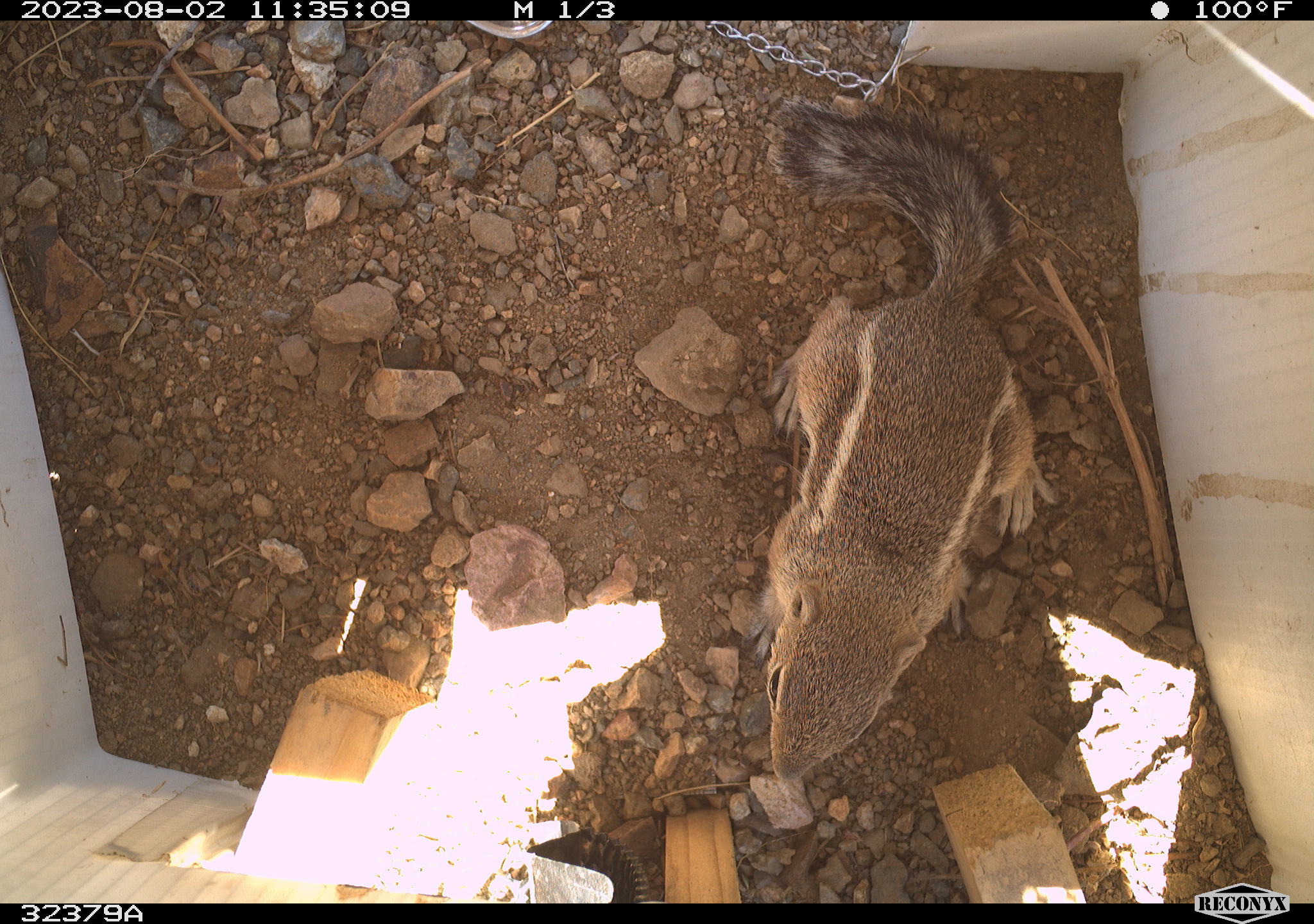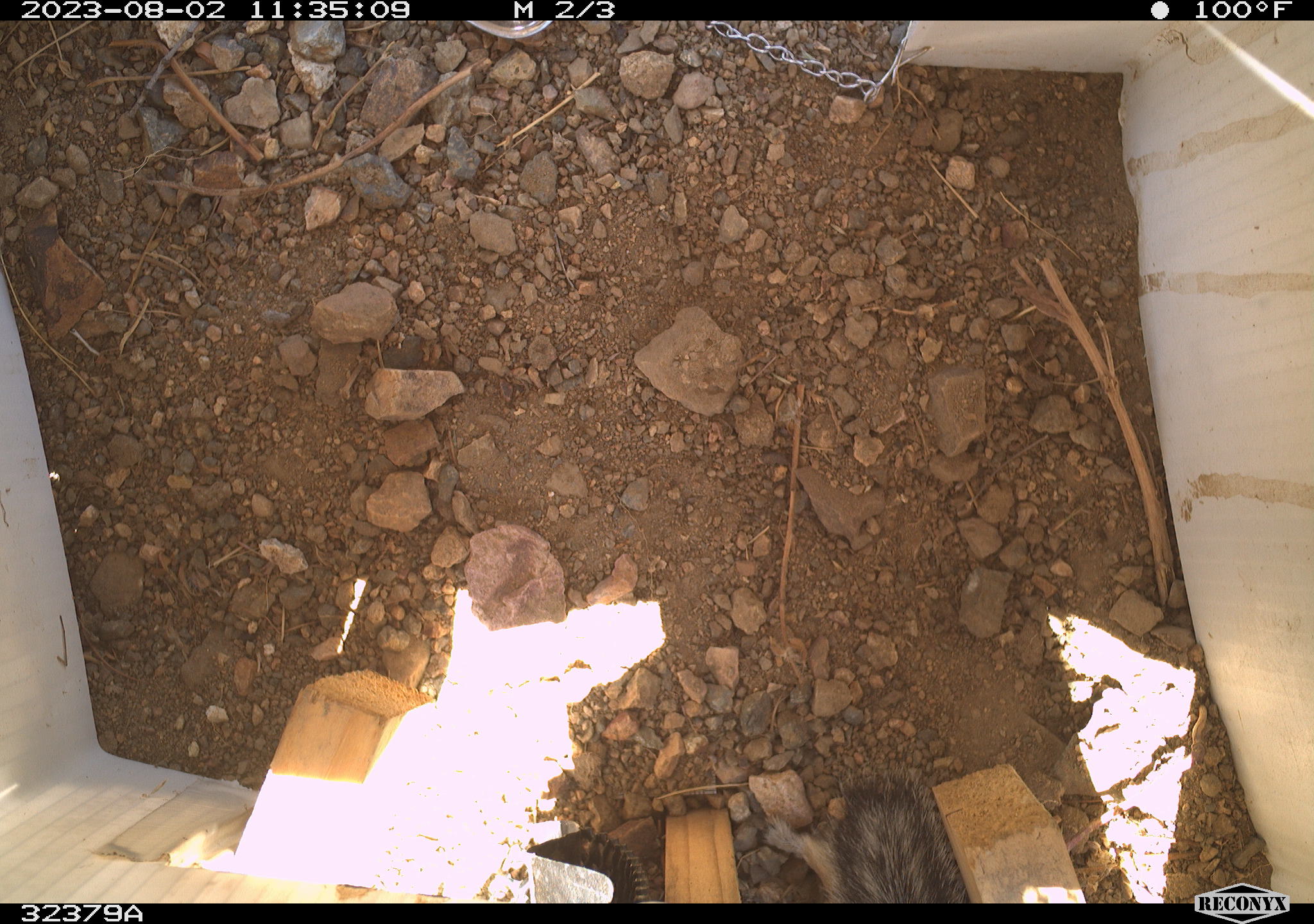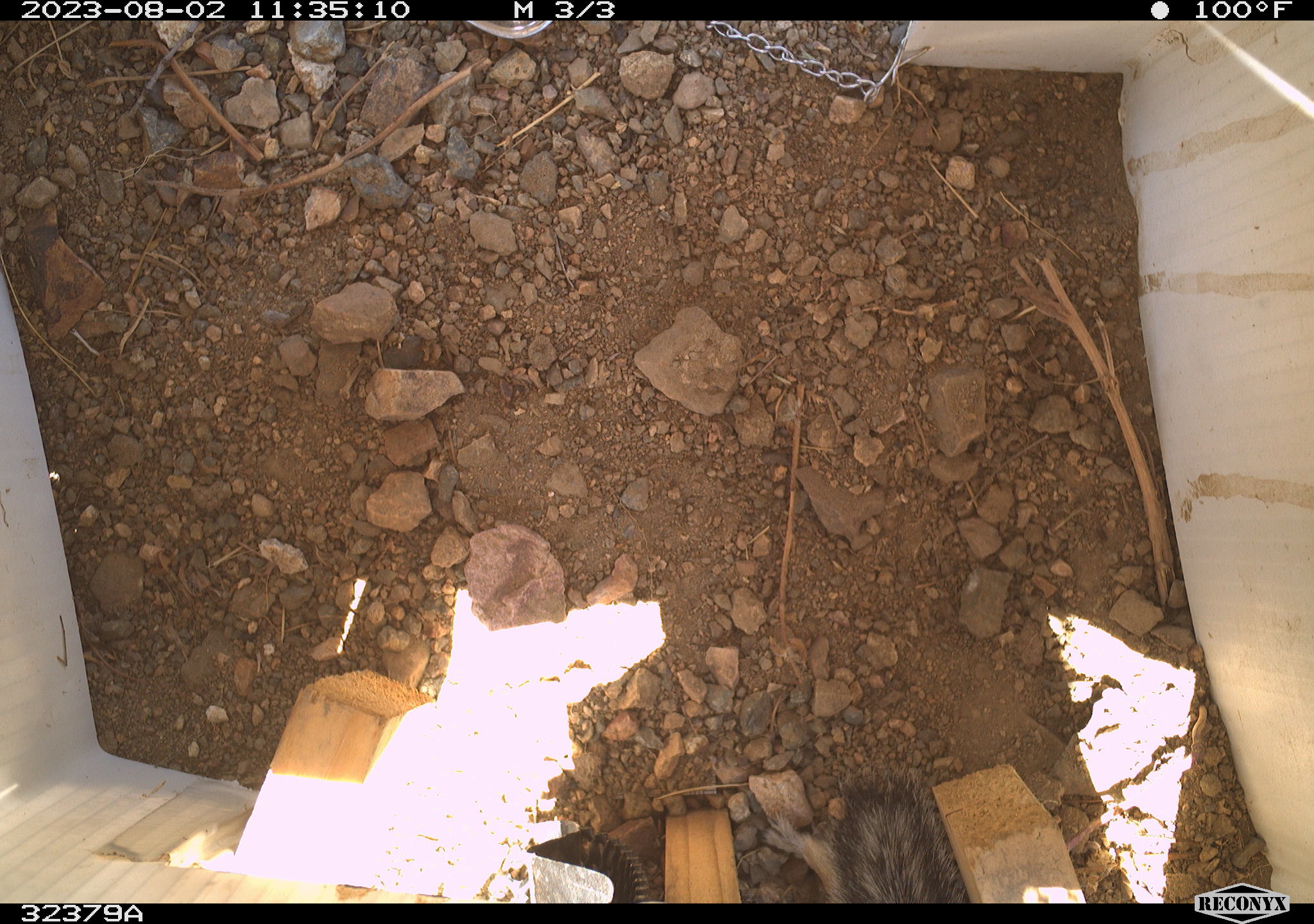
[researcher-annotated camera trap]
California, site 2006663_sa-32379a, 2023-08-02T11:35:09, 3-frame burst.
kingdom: Animalia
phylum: Chordata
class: Mammalia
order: Rodentia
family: Sciuridae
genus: Ammospermophilus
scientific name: Ammospermophilus leucurus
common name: white-tailed antelope squirrel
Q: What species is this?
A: White-tailed antelope squirrel (Ammospermophilus leucurus).